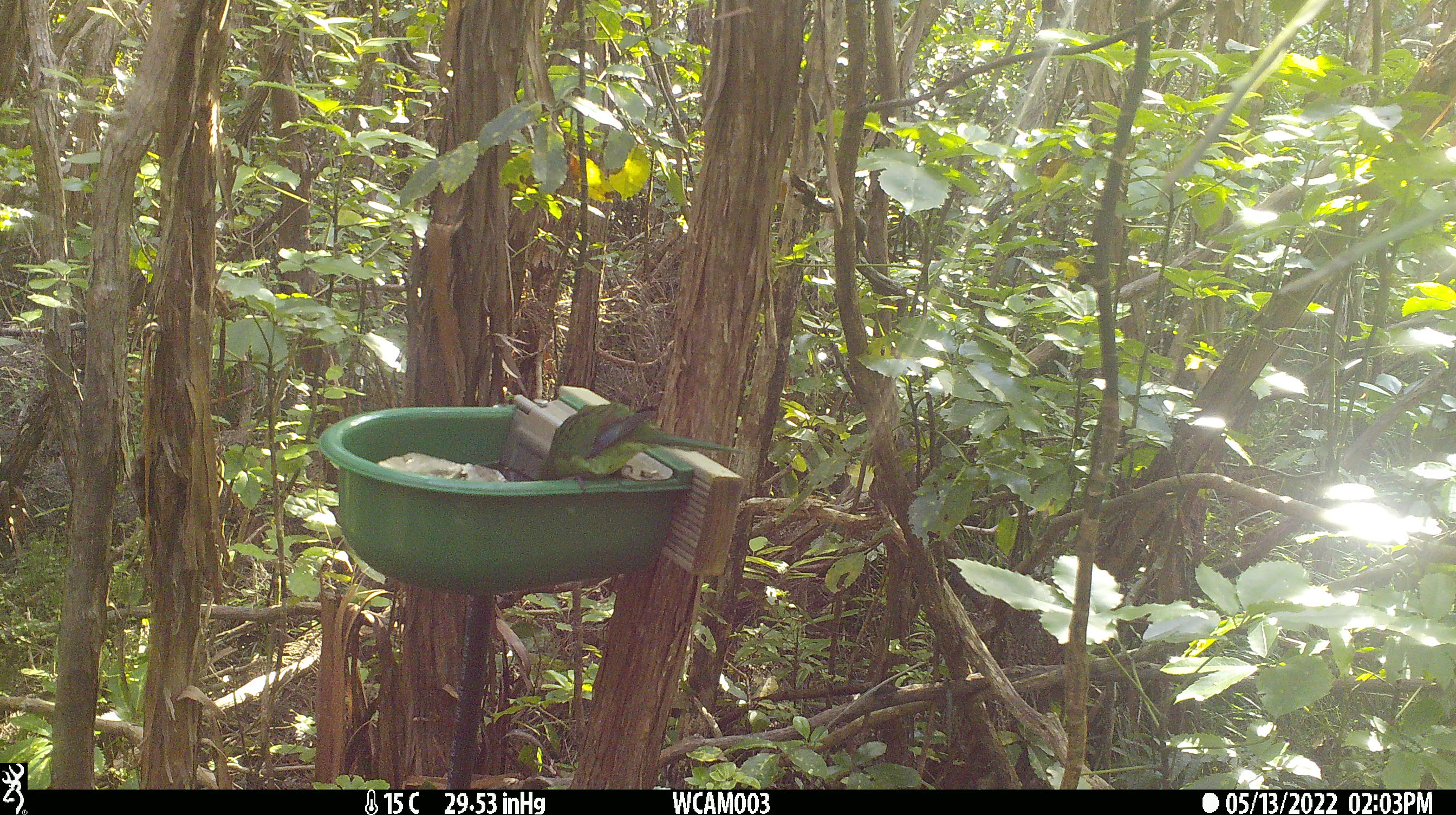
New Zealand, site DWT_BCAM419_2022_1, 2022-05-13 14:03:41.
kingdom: Animalia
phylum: Chordata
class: Aves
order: Psittaciformes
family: Psittaculidae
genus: Cyanoramphus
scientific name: Cyanoramphus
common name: parakeet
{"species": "parakeet (Cyanoramphus)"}